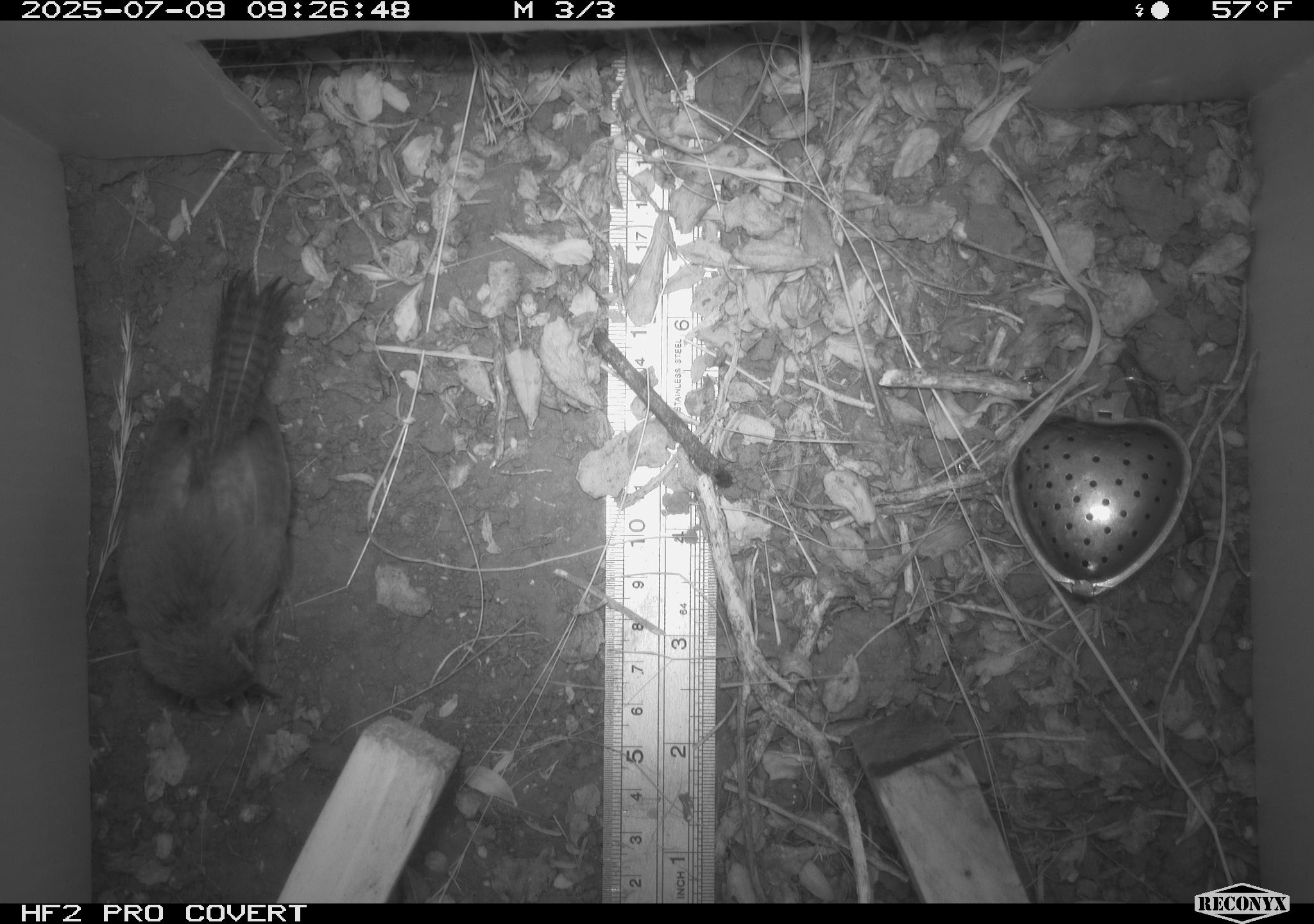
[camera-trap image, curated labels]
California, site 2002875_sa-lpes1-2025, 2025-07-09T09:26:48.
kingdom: Animalia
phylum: Chordata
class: Aves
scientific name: Aves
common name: bird